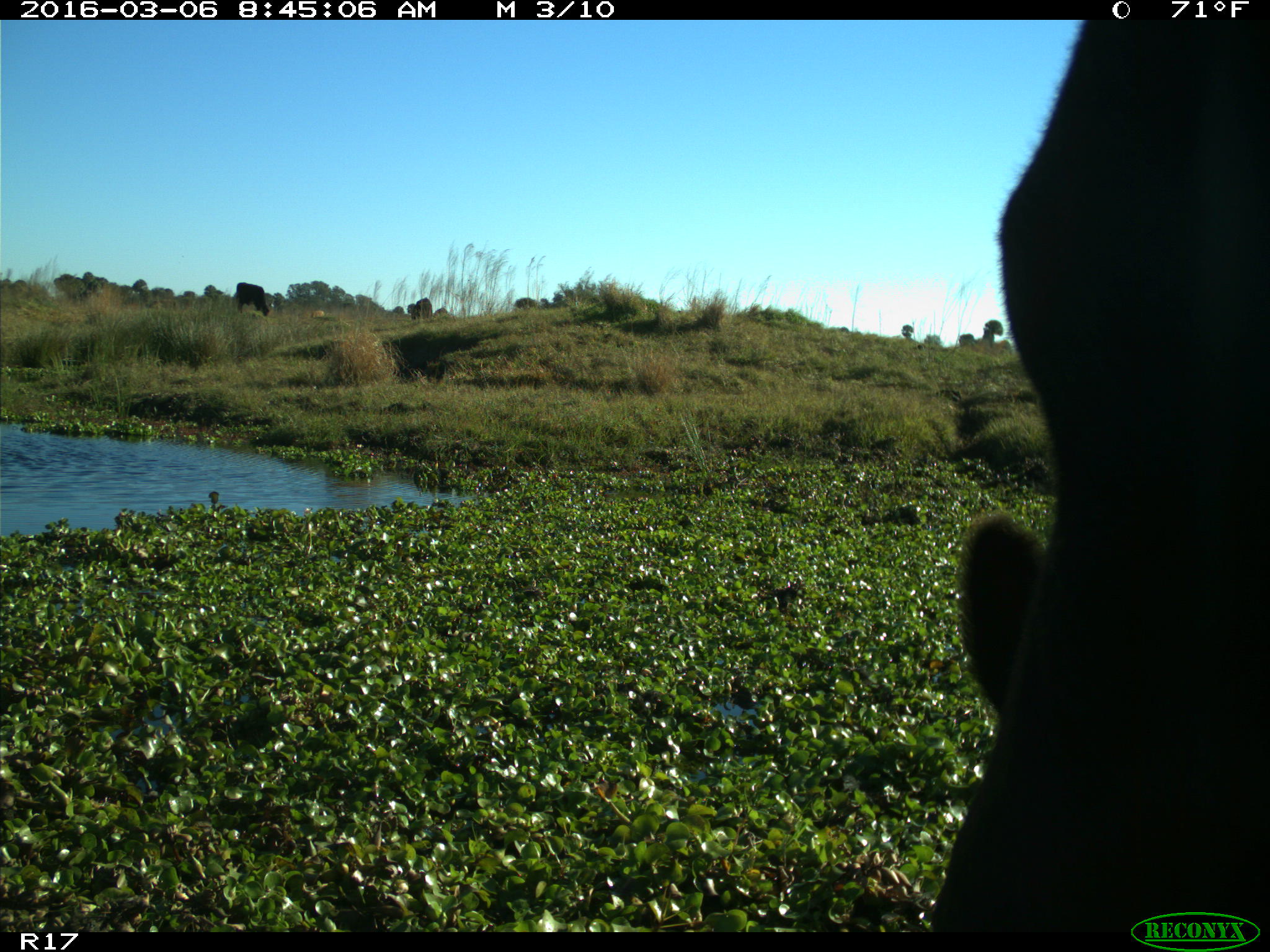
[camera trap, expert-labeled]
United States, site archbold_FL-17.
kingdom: Animalia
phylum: Chordata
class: Mammalia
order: Artiodactyla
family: Bovidae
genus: Bos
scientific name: Bos taurus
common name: domestic cow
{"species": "Bos taurus (domestic cow)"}